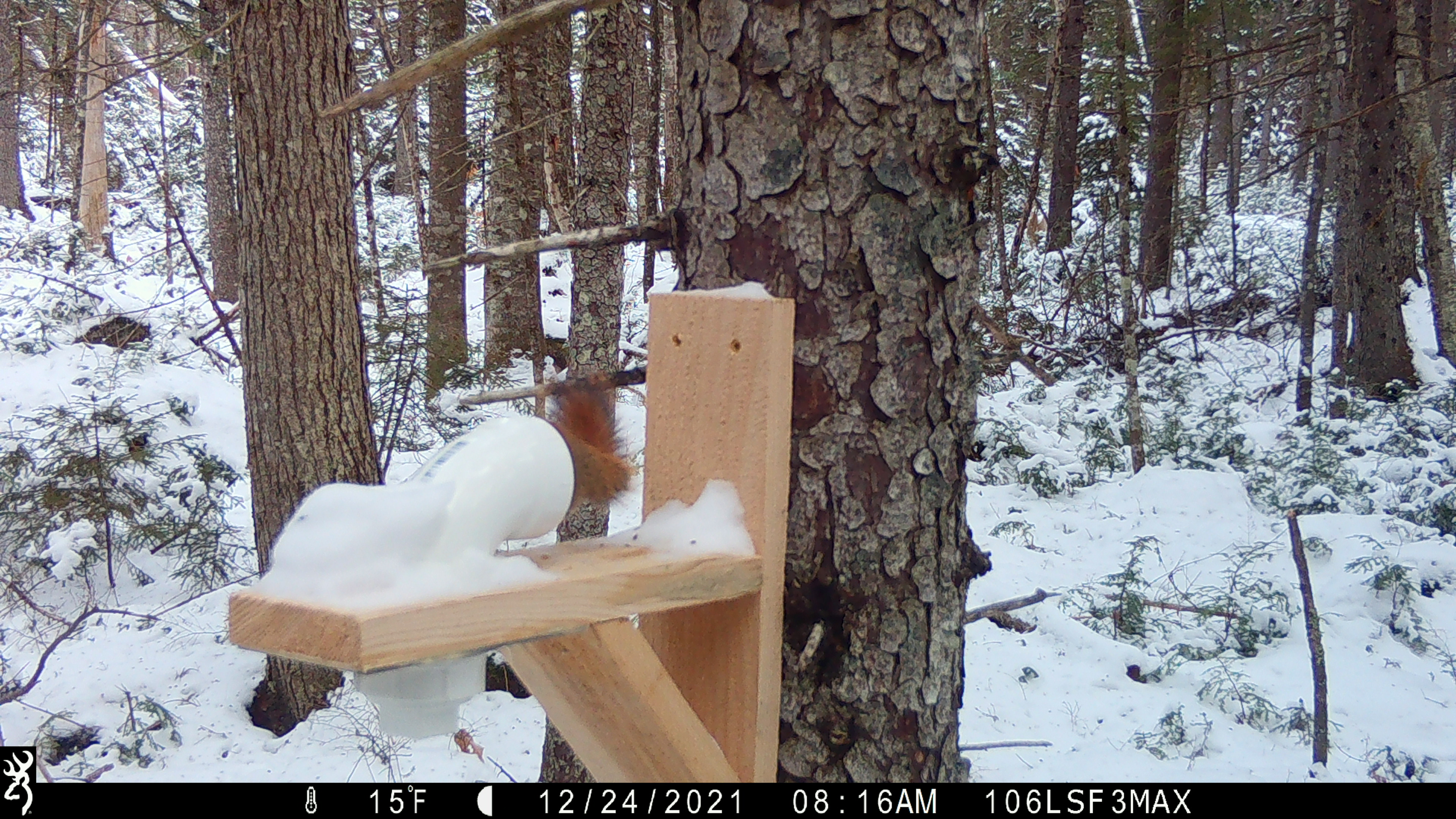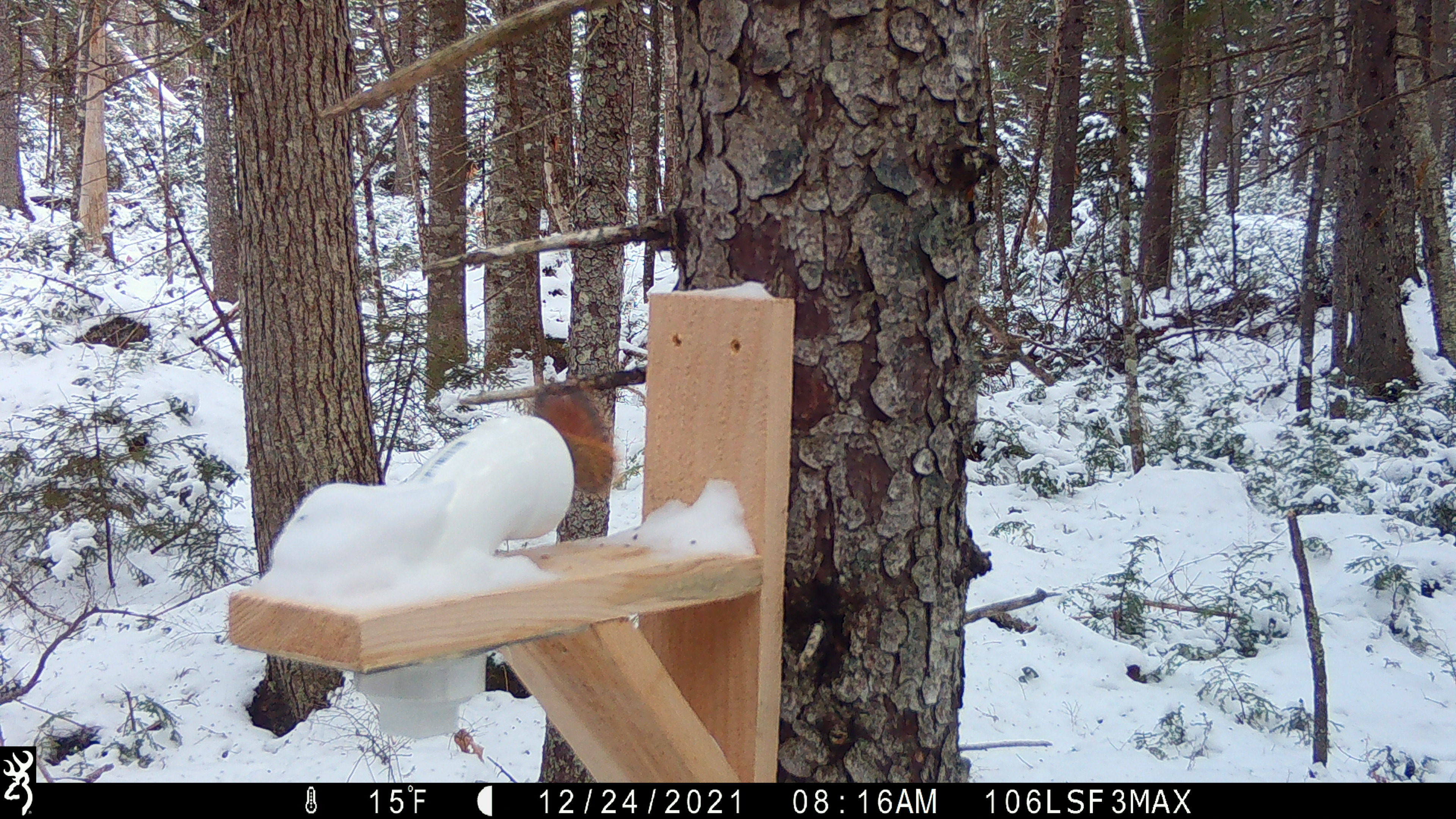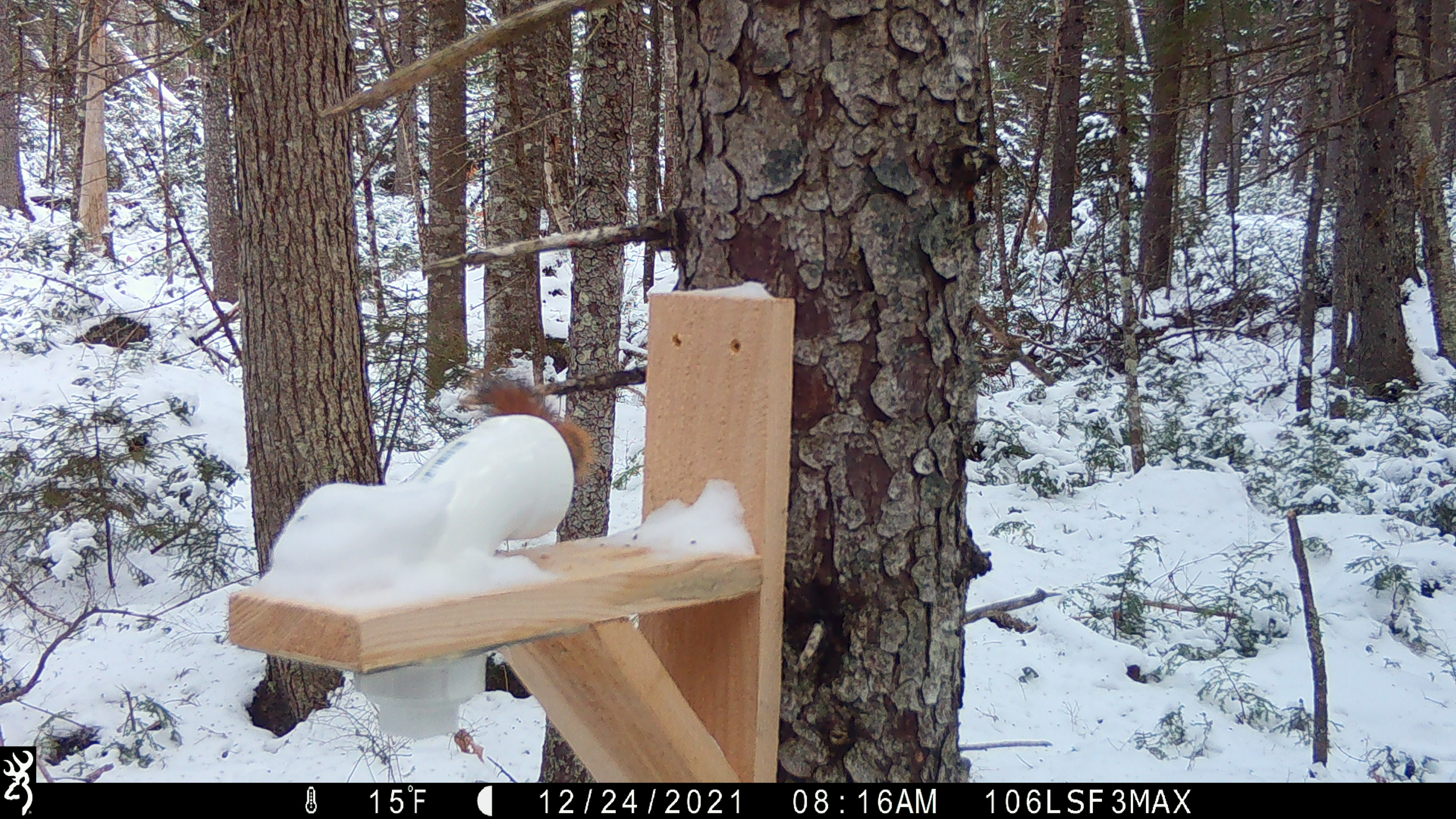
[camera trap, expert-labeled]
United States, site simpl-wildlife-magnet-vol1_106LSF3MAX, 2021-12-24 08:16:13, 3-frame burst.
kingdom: Animalia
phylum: Chordata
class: Mammalia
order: Rodentia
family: Sciuridae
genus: Tamiasciurus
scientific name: Tamiasciurus hudsonicus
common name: red squirrel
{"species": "red squirrel (Tamiasciurus hudsonicus)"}